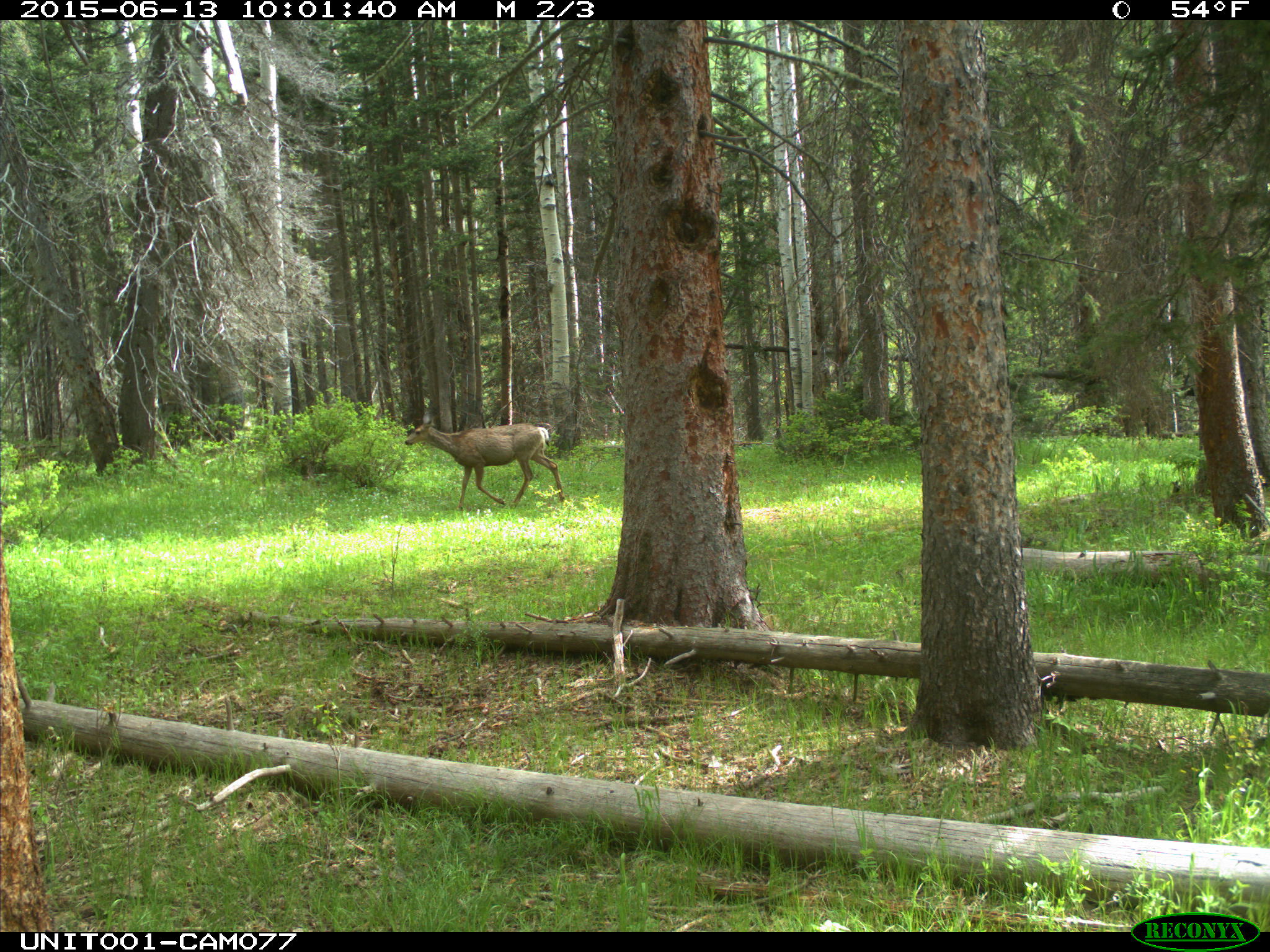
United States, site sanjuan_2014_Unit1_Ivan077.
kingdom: Animalia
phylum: Chordata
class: Mammalia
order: Artiodactyla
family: Cervidae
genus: Odocoileus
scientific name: Odocoileus hemionus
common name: mule deer